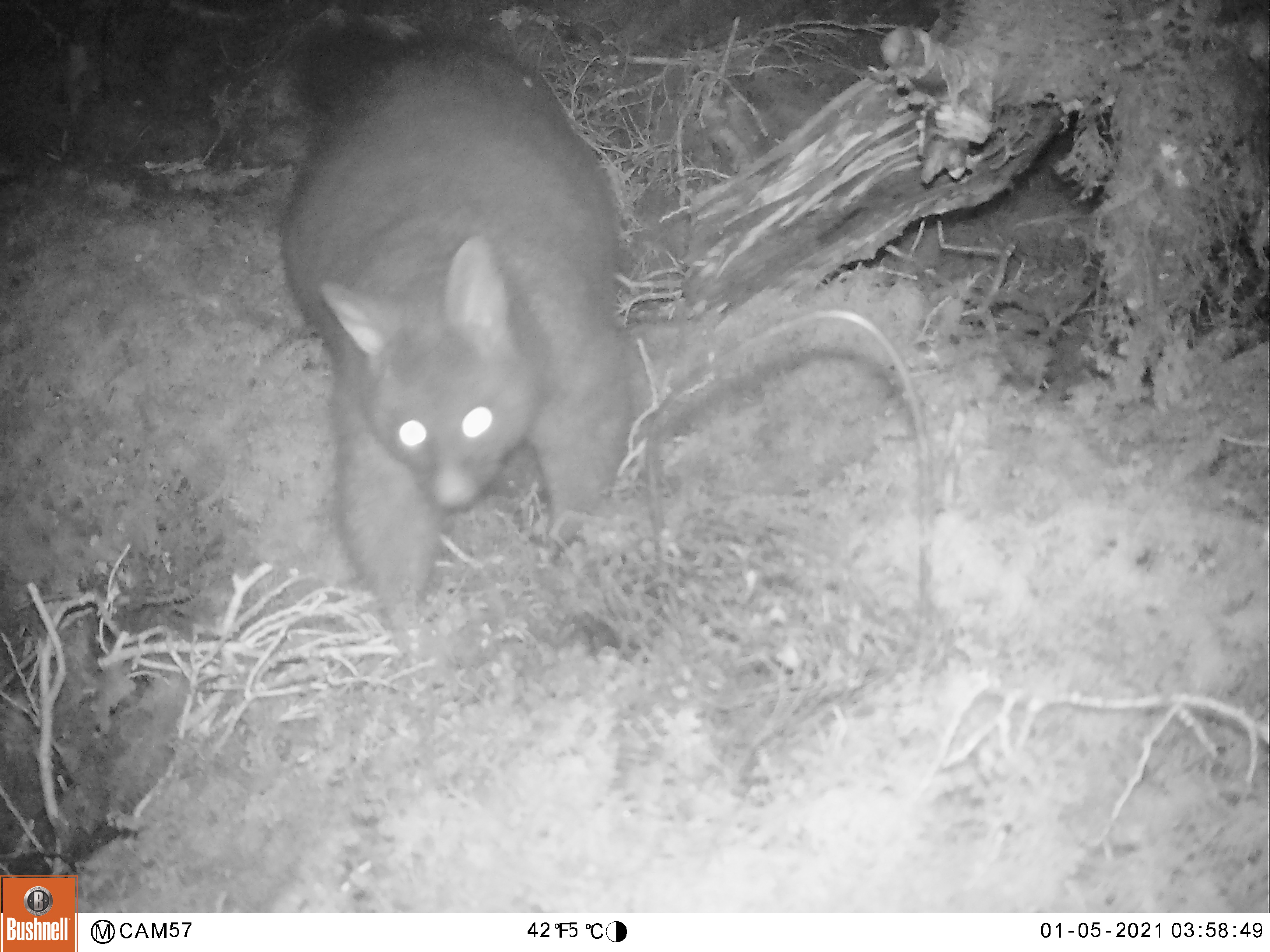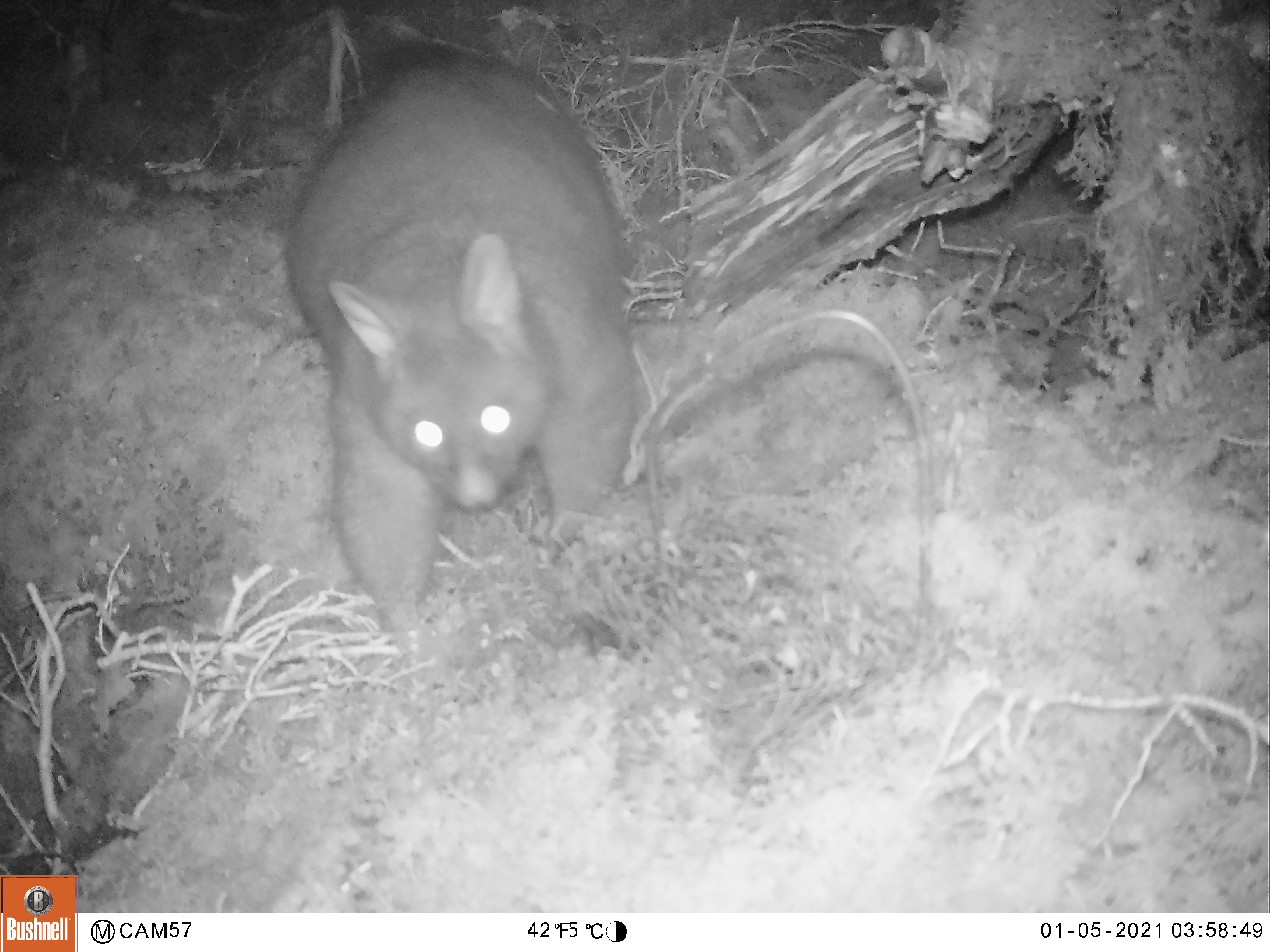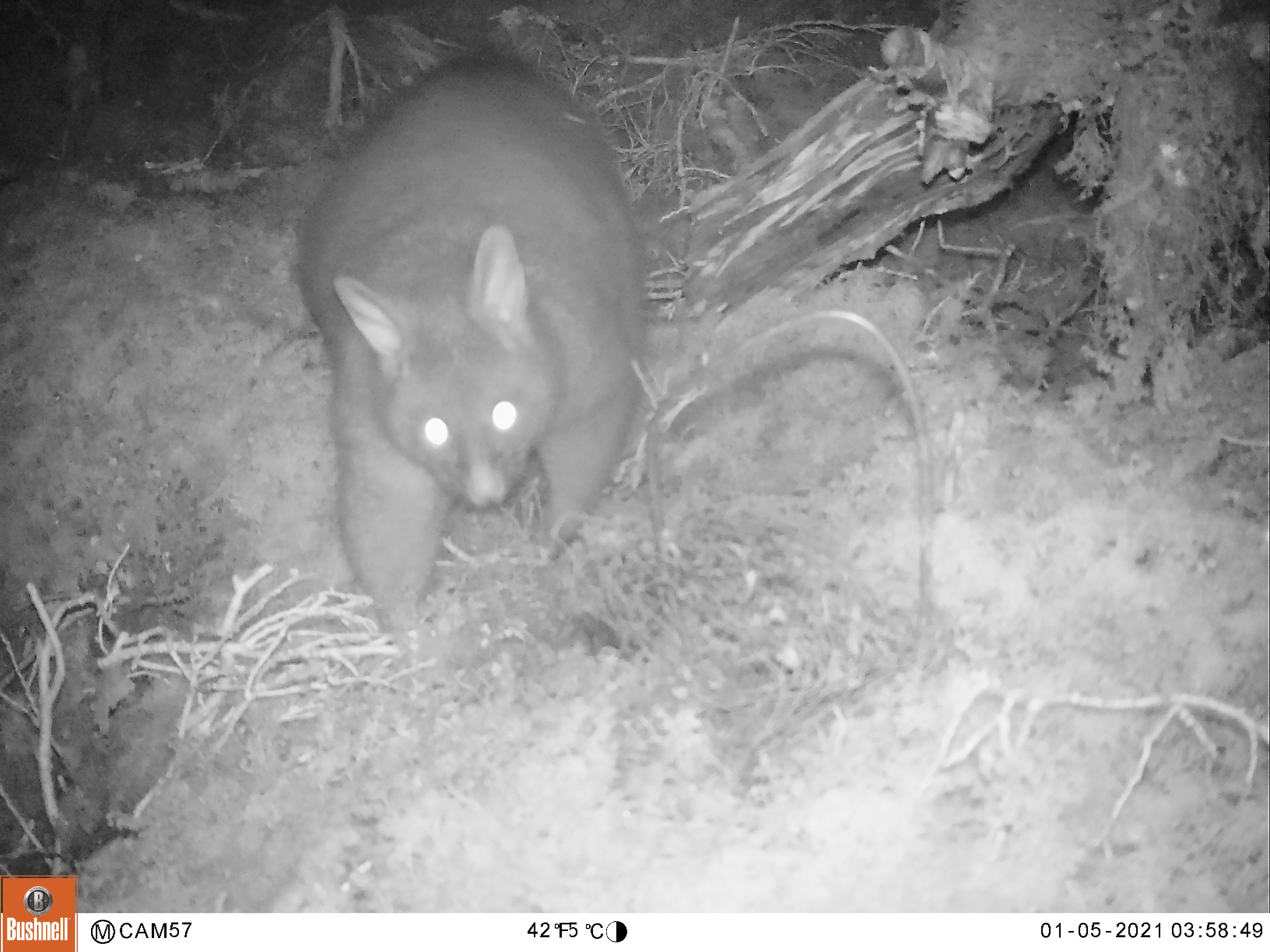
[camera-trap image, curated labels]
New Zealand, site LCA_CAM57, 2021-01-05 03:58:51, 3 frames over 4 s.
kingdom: Animalia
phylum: Chordata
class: Mammalia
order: Diprotodontia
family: Phalangeridae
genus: Trichosurus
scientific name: Trichosurus vulpecula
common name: common brushtail possum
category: possum